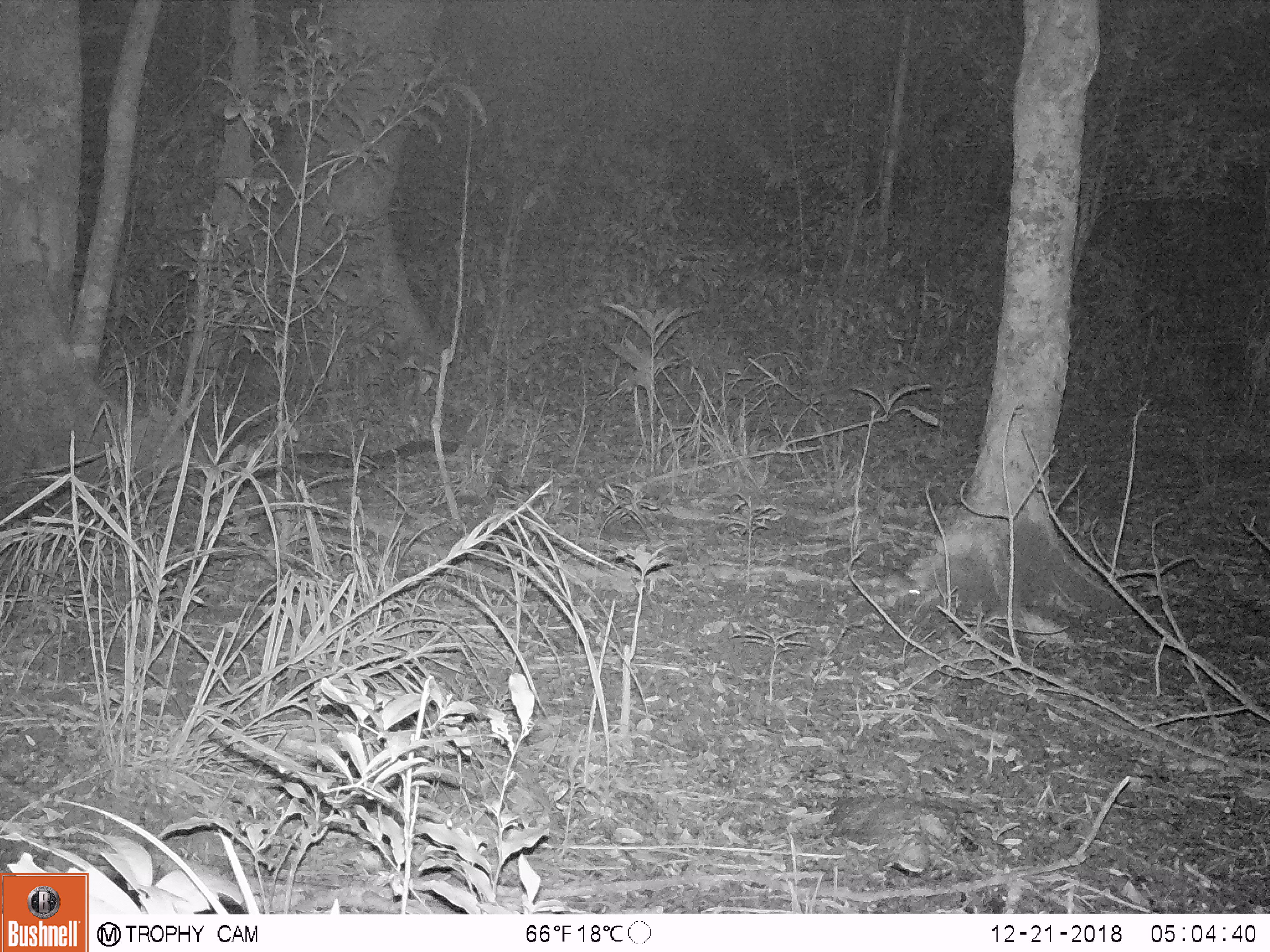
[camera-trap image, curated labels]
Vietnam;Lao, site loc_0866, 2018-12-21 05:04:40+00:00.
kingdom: Animalia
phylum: Chordata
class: Mammalia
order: Rodentia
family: Muridae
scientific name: Muridae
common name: old-world mice and rats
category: unidentified murid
Unidentified murid (old-world mice and rats) (Muridae). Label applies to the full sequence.